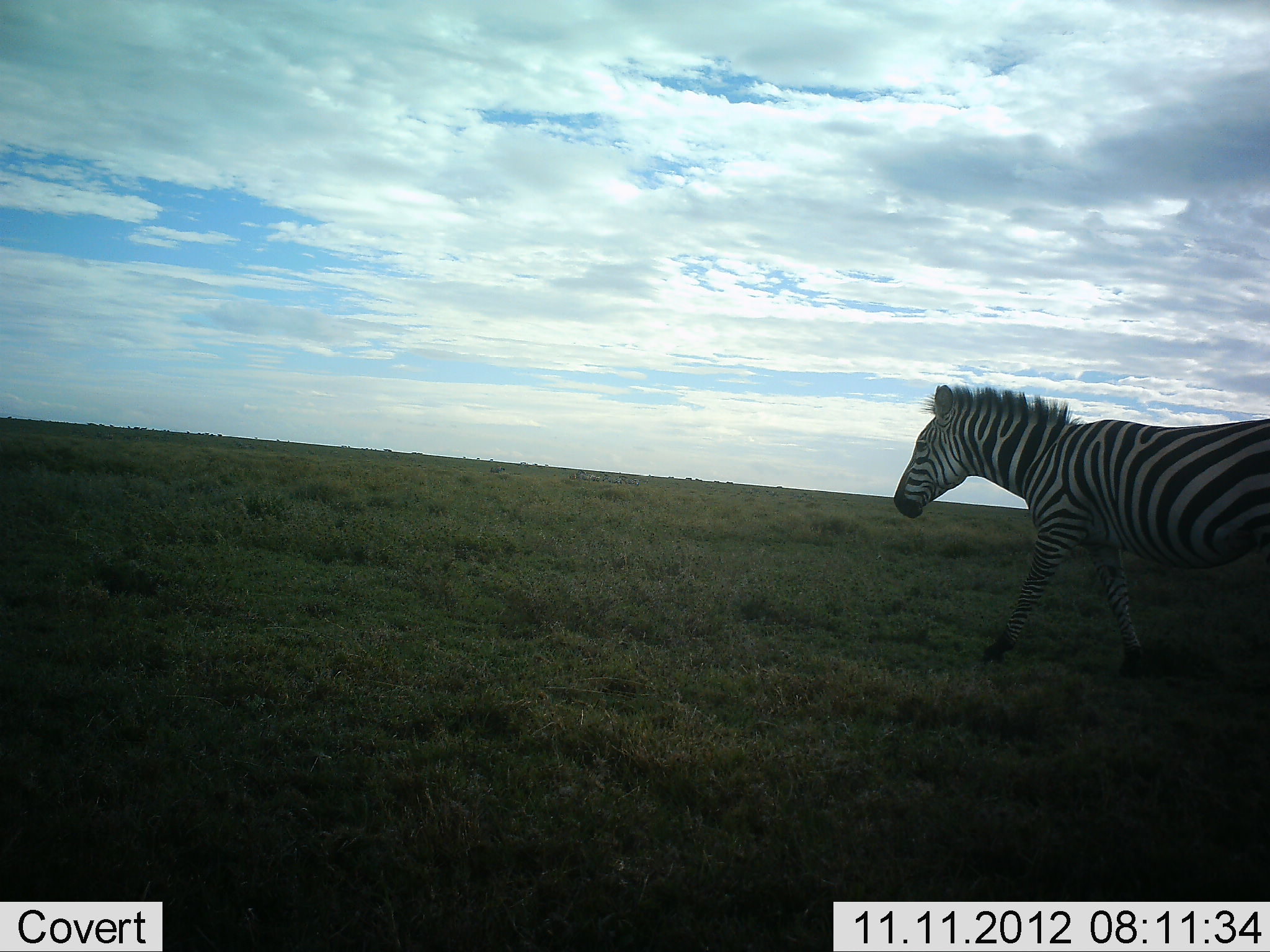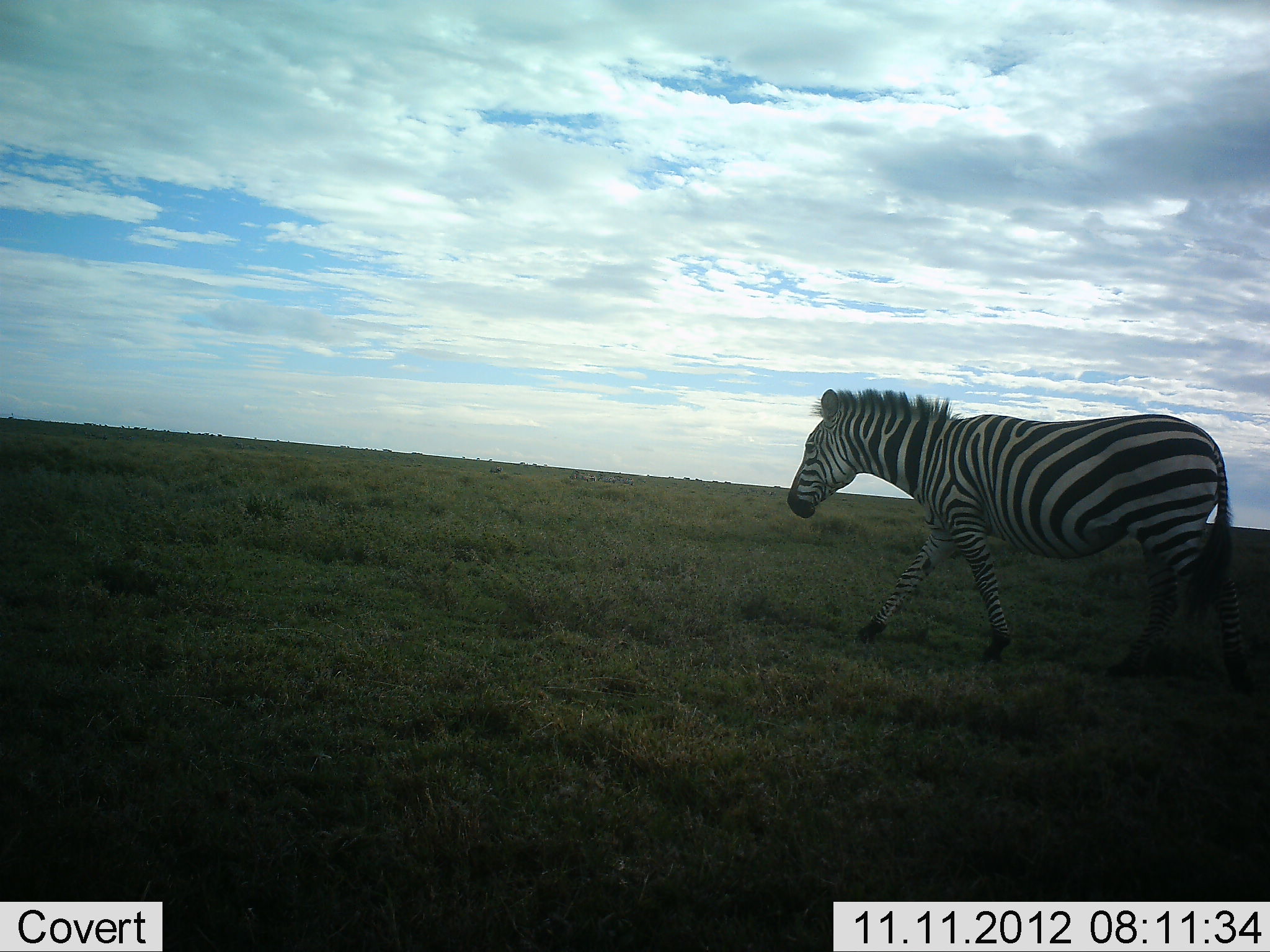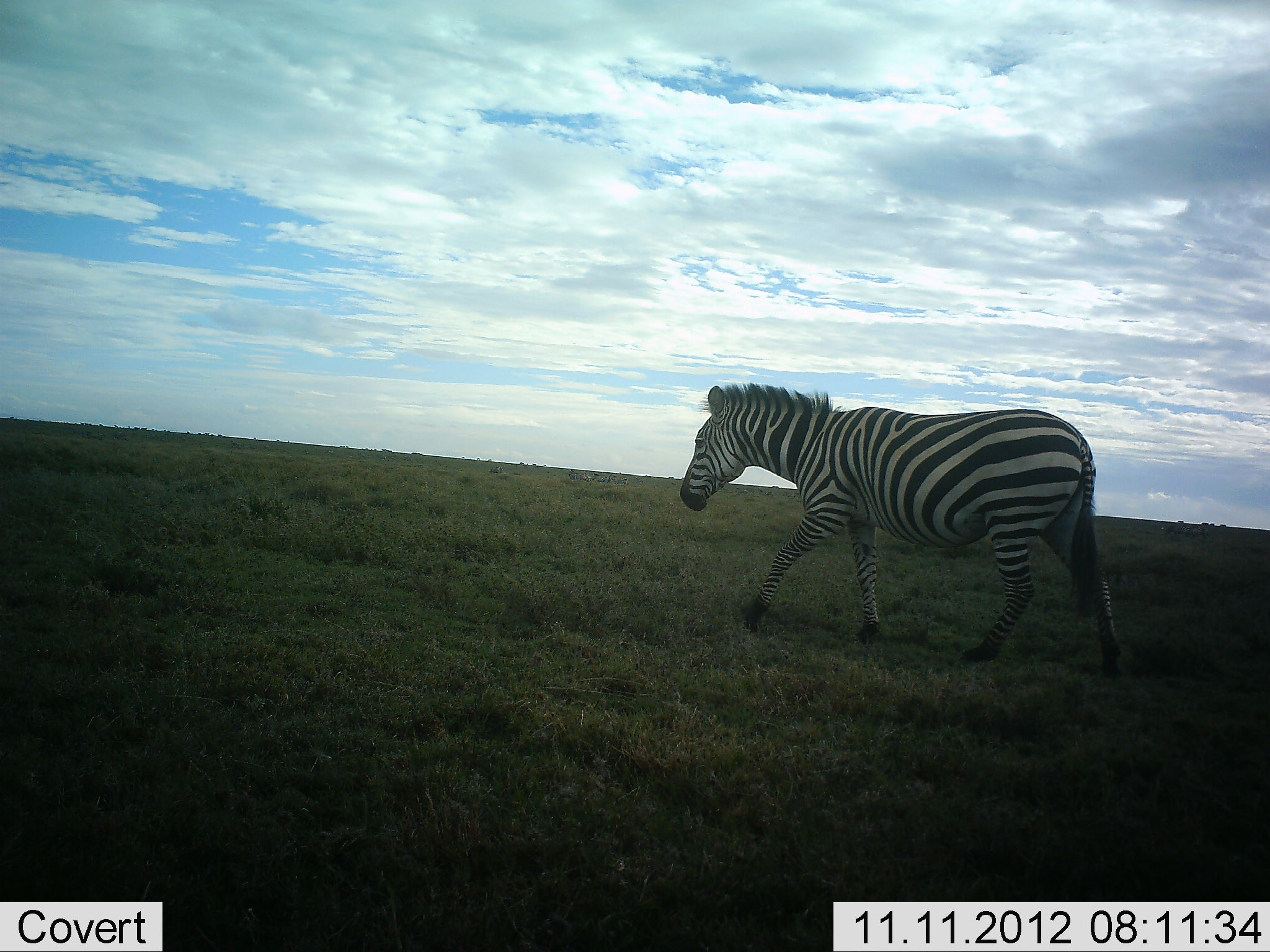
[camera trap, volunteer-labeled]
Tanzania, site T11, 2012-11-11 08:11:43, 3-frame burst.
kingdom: Animalia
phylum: Chordata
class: Mammalia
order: Perissodactyla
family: Equidae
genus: Equus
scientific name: Equus quagga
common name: plains zebra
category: zebra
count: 1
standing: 0%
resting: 0%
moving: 100%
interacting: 0%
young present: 10%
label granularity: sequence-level